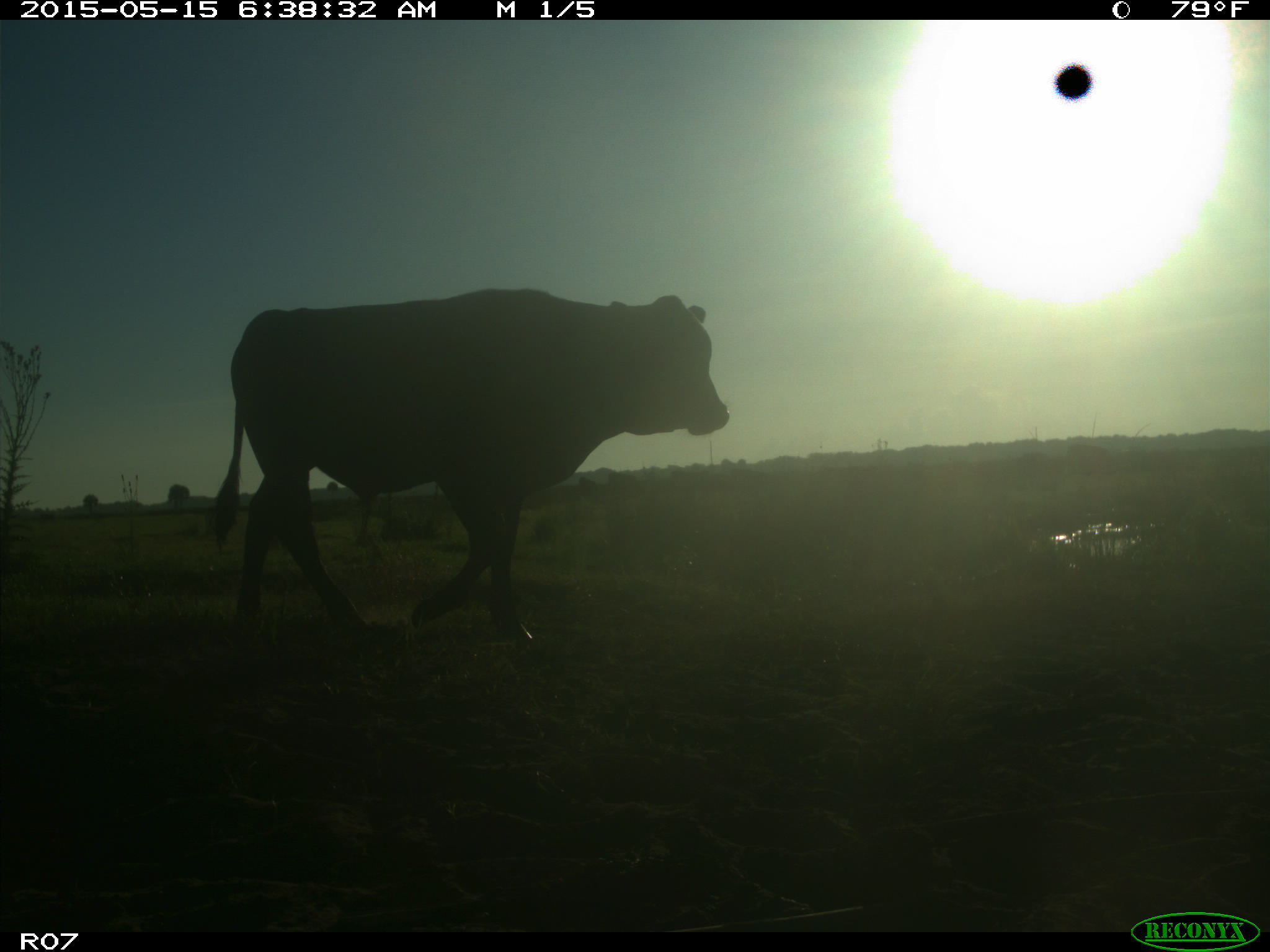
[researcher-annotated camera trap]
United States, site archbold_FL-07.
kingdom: Animalia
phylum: Chordata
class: Mammalia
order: Artiodactyla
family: Bovidae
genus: Bos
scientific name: Bos taurus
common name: domestic cow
Bos taurus (domestic cow).